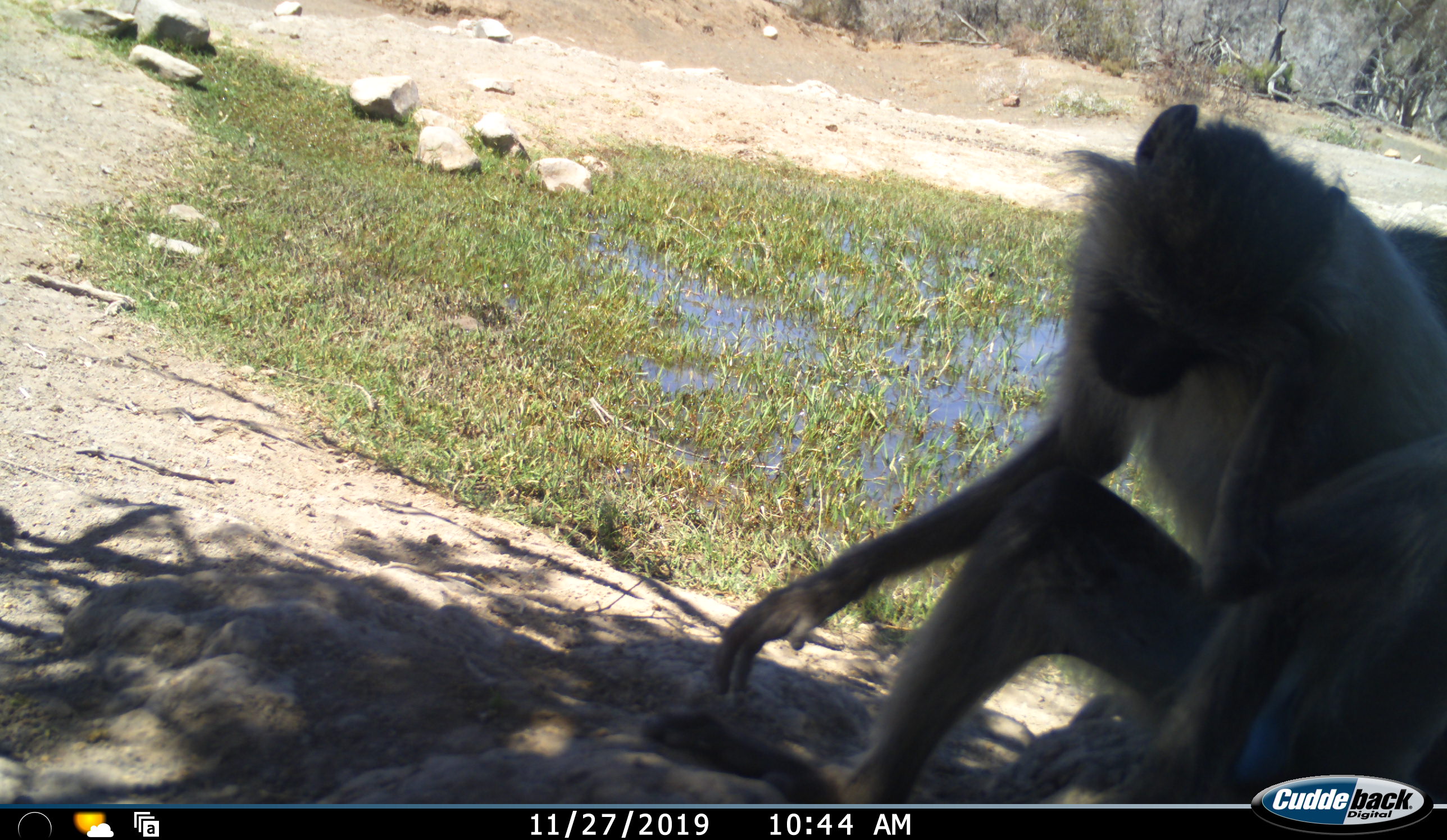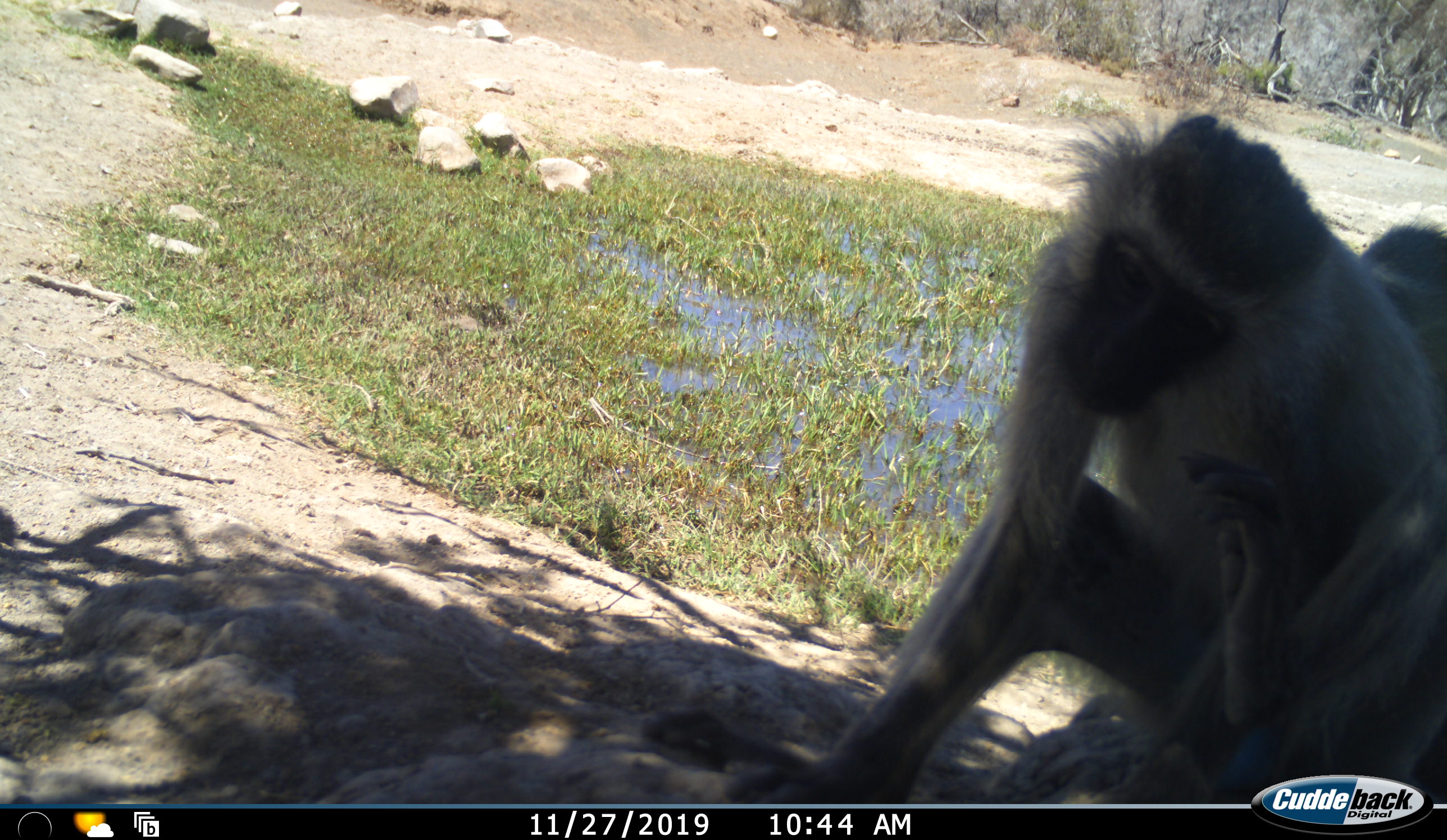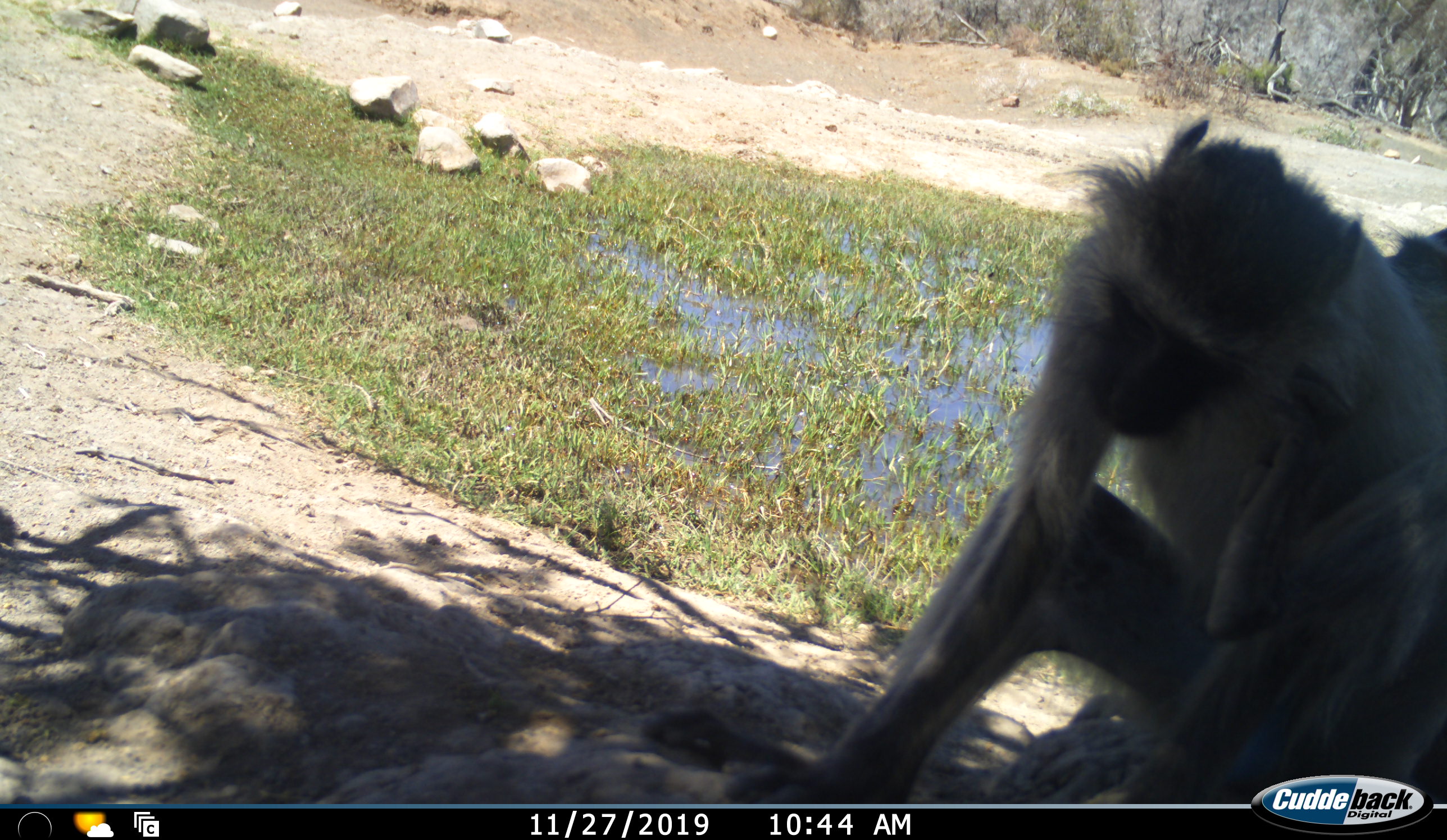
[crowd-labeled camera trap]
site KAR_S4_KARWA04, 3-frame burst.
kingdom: Animalia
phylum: Chordata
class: Mammalia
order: Primates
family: Cercopithecidae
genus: Chlorocebus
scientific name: Chlorocebus pygerythrus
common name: vervet monkey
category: monkeyvervet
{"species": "monkeyvervet (vervet monkey) (Chlorocebus pygerythrus)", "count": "2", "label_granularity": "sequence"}